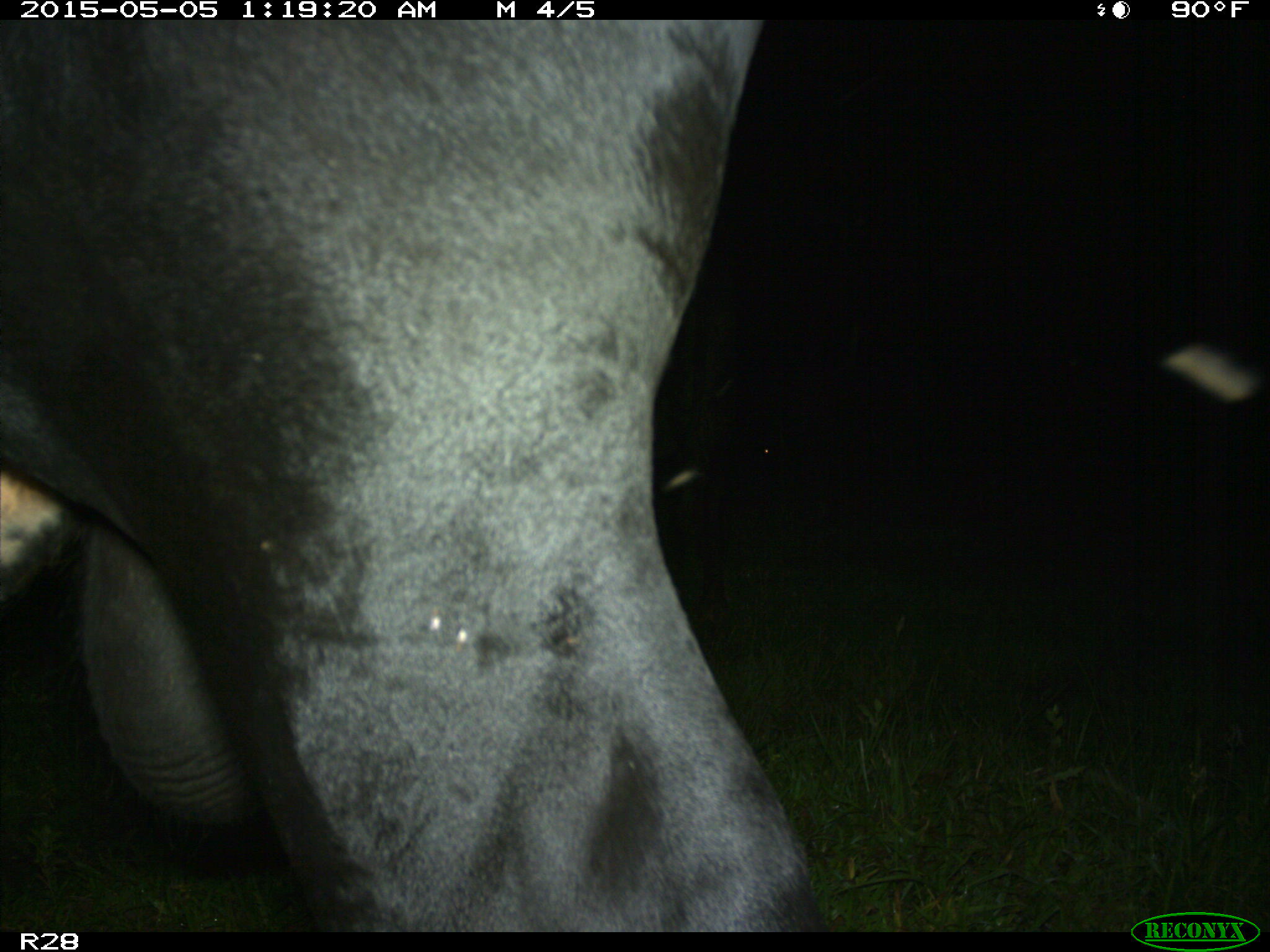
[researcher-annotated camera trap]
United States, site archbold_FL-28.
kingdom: Animalia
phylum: Chordata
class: Mammalia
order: Artiodactyla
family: Bovidae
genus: Bos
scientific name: Bos taurus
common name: domestic cow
Bos taurus (domestic cow).